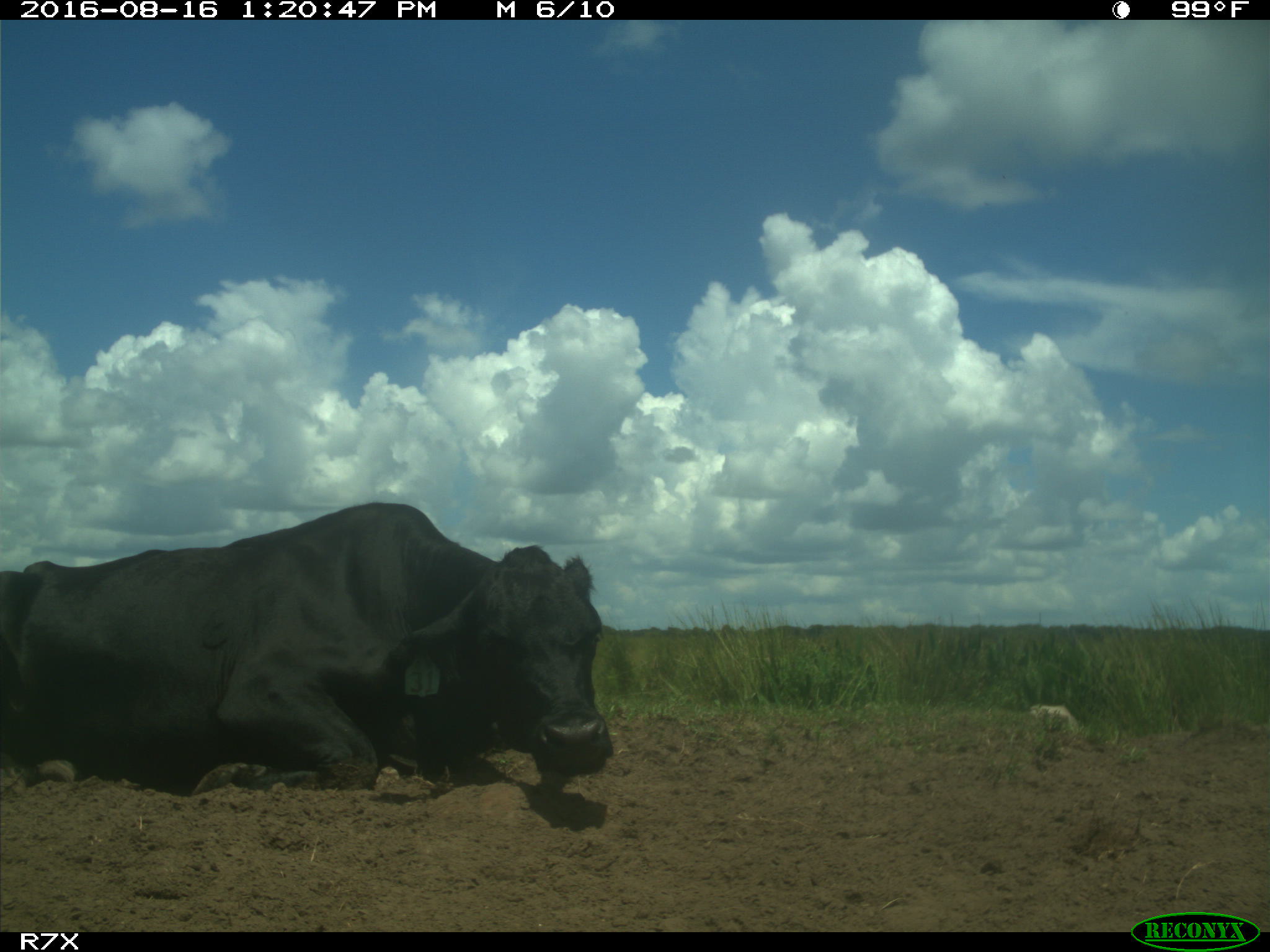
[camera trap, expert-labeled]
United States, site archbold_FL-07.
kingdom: Animalia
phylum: Chordata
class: Mammalia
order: Artiodactyla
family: Bovidae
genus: Bos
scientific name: Bos taurus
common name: domestic cow